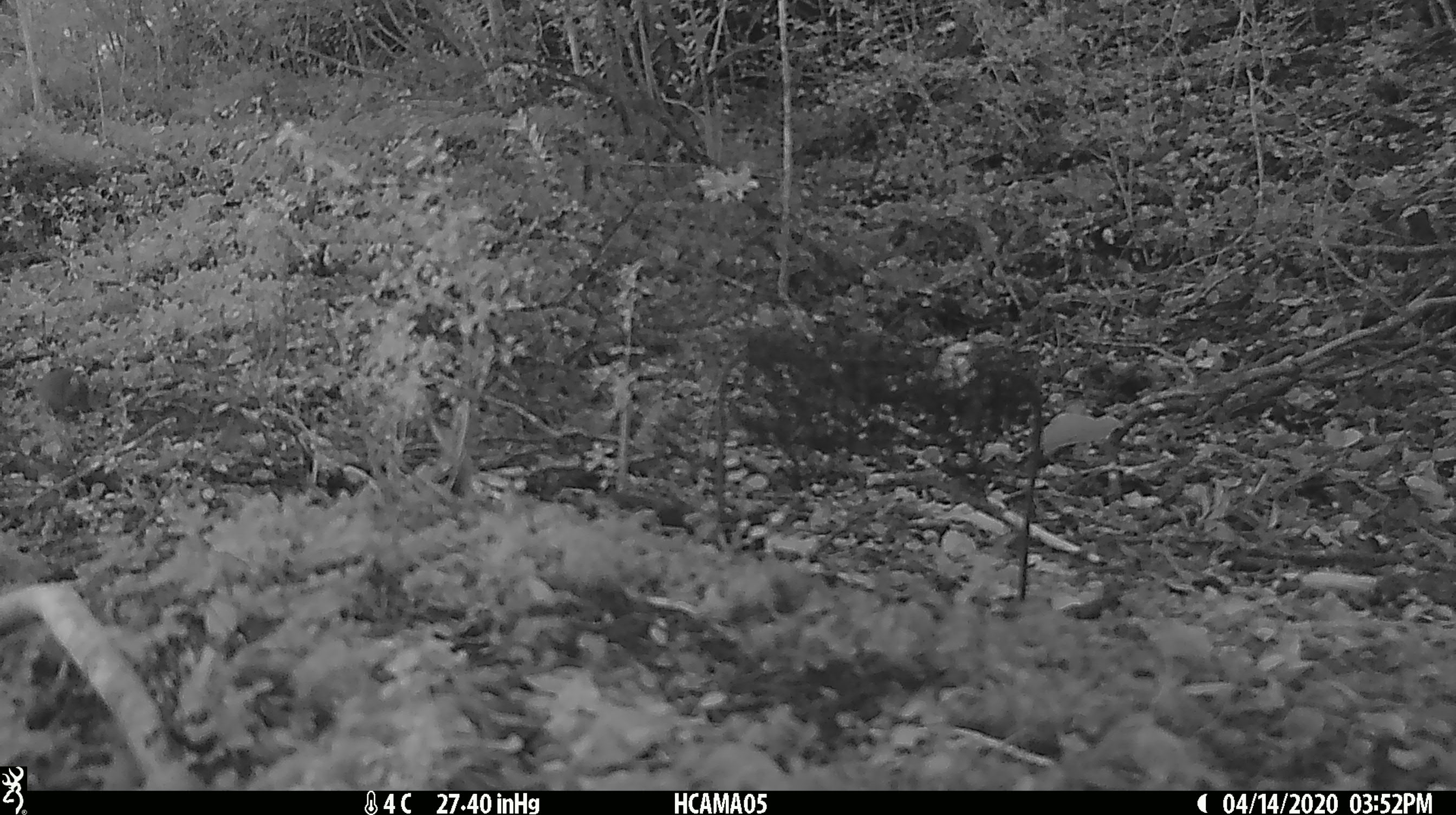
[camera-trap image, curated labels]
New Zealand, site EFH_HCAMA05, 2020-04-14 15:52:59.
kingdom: Animalia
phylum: Chordata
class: Mammalia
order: Rodentia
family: Muridae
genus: Mus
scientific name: Mus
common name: mouse